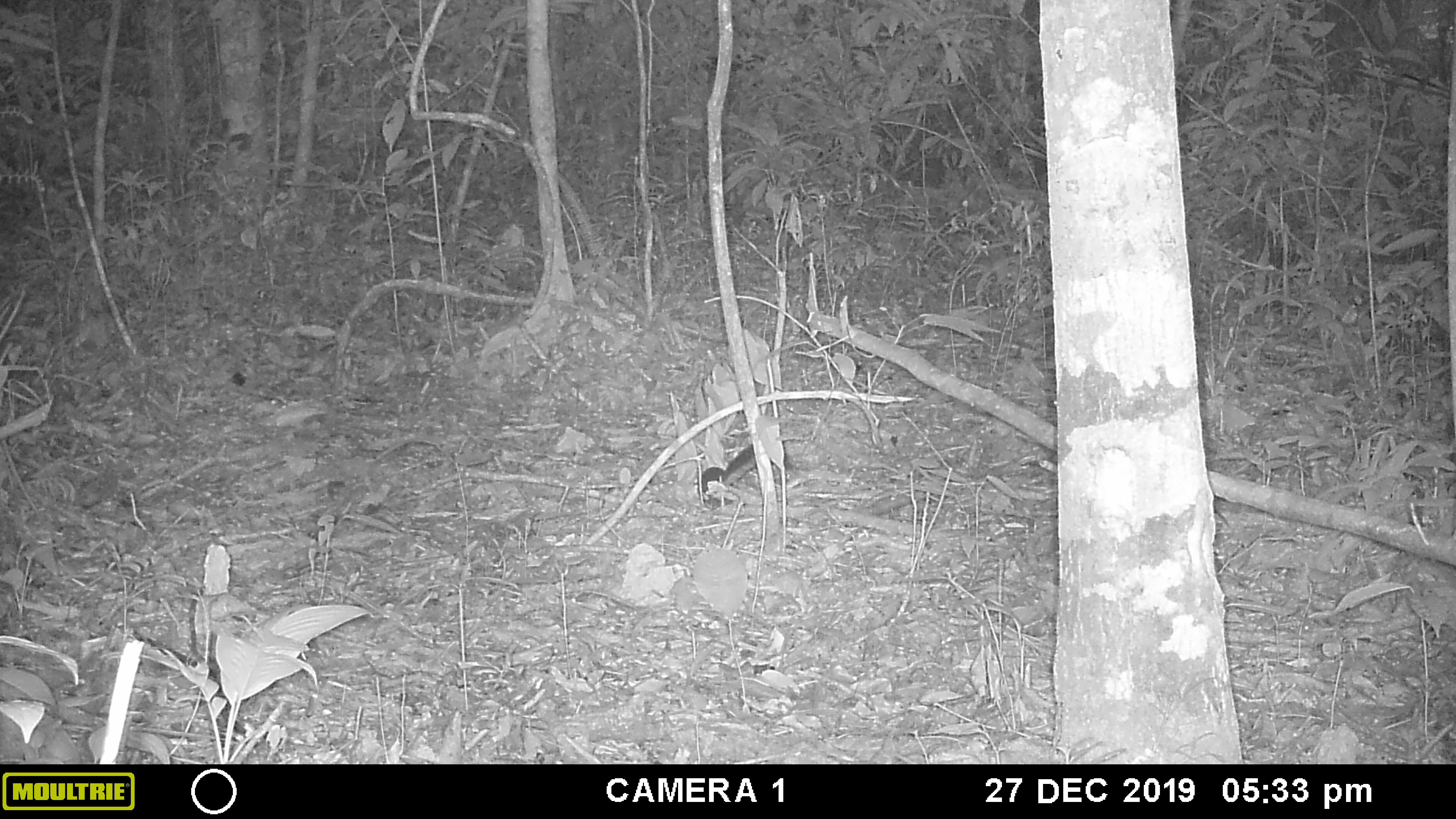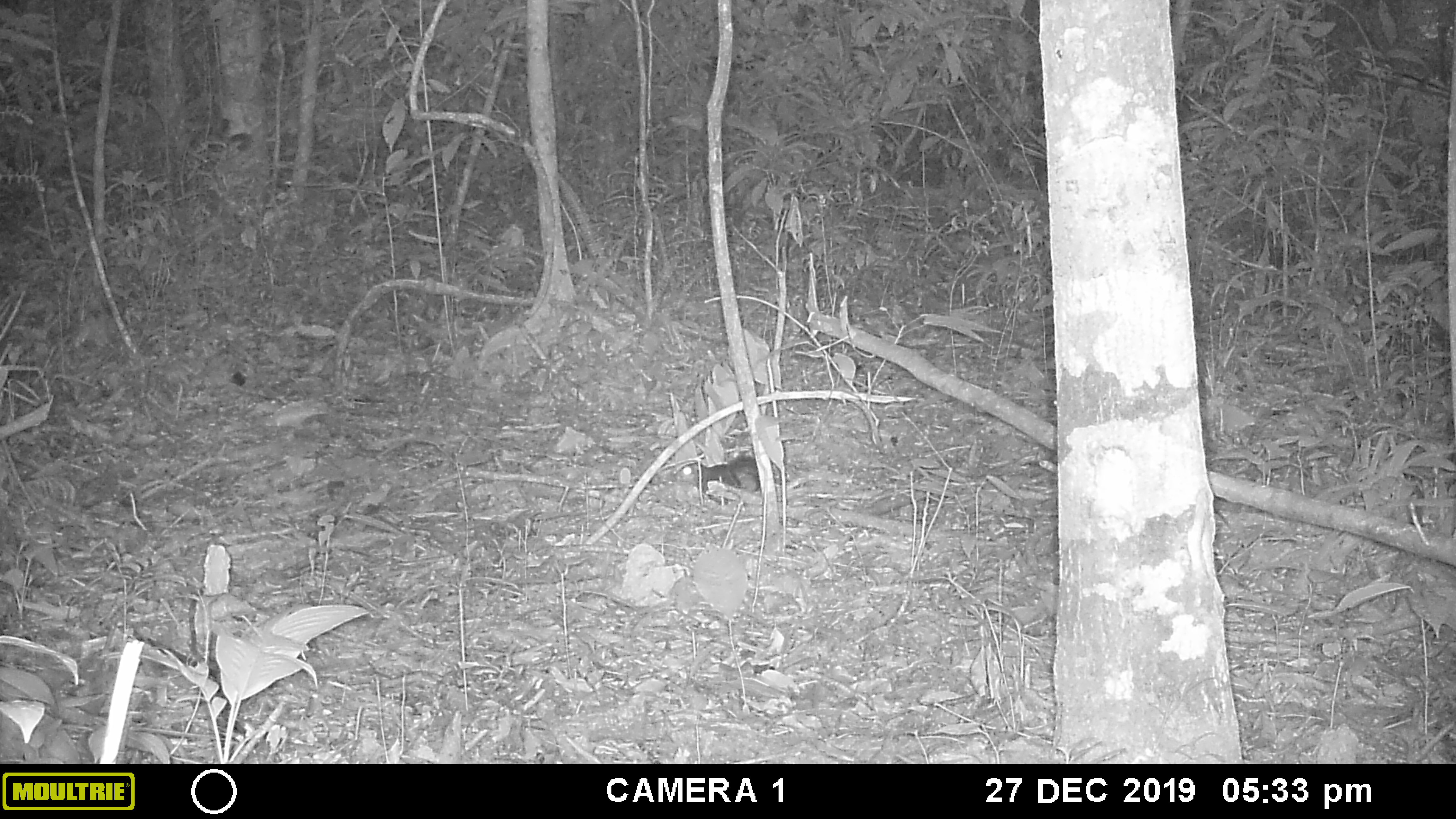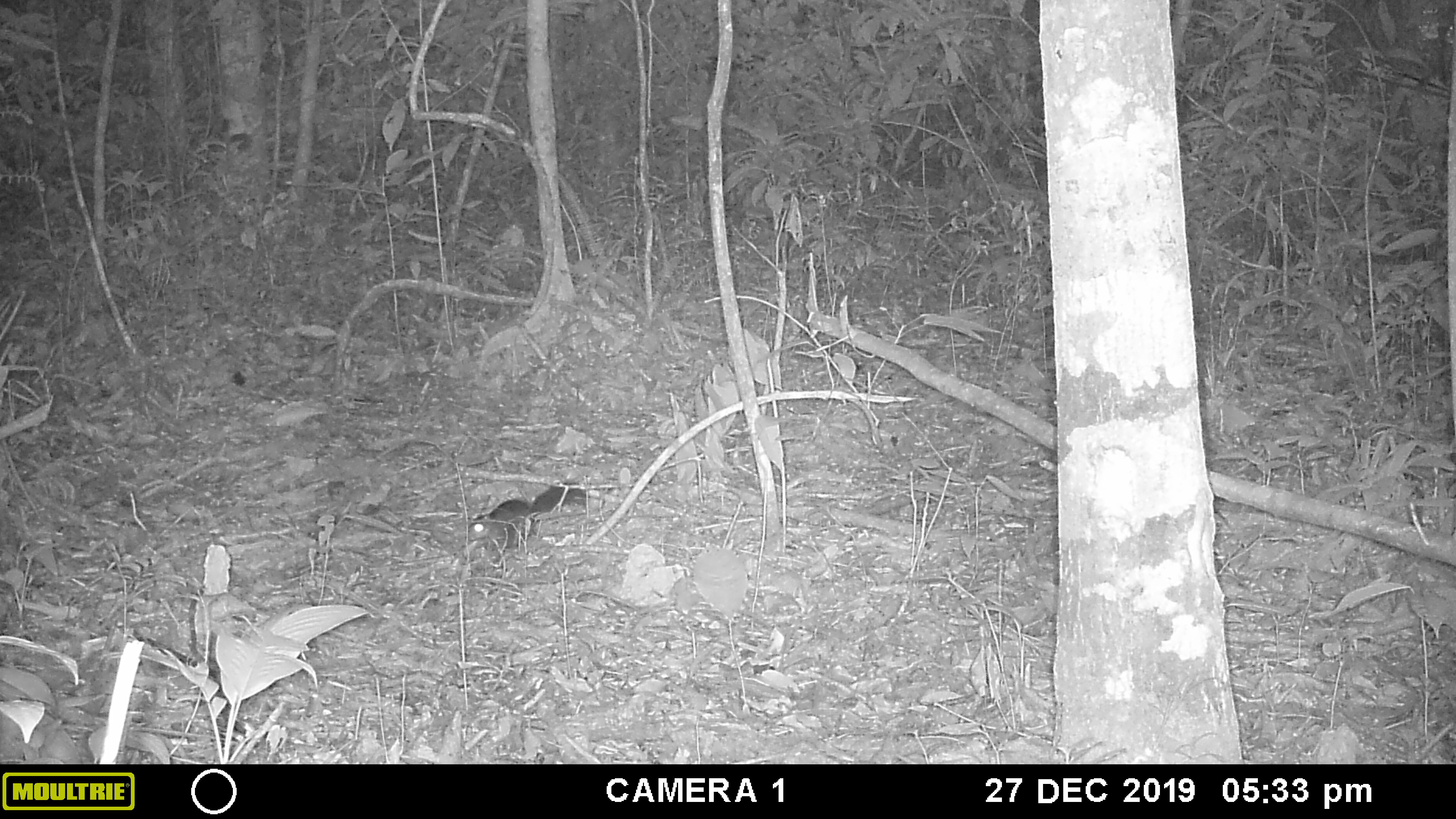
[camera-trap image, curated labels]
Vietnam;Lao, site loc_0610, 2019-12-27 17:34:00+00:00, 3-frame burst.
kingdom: Animalia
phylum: Chordata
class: Mammalia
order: Rodentia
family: Sciuridae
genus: Dremomys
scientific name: Dremomys rufigenis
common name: red-cheeked squirrel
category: red cheeked squirrel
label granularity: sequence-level